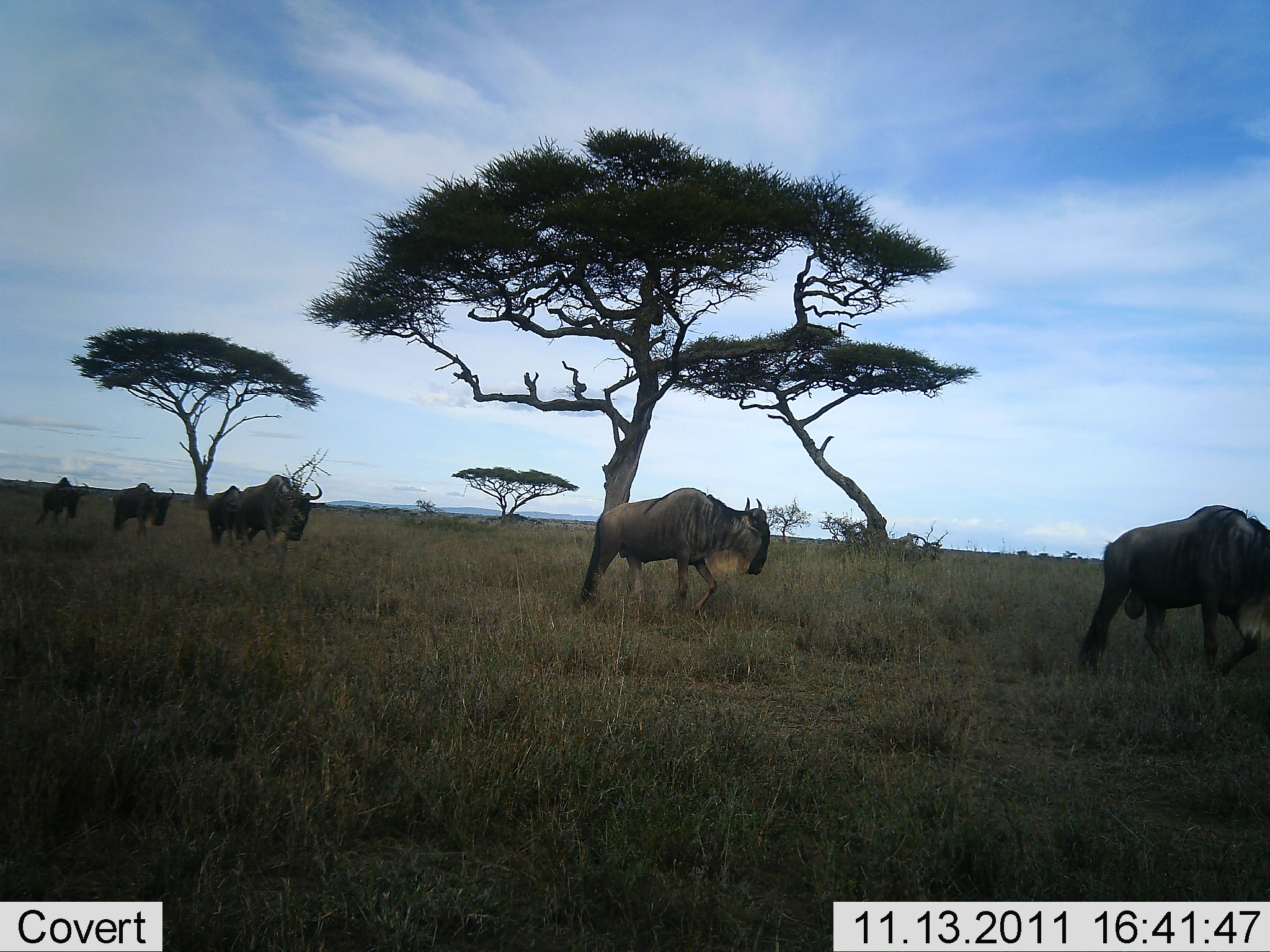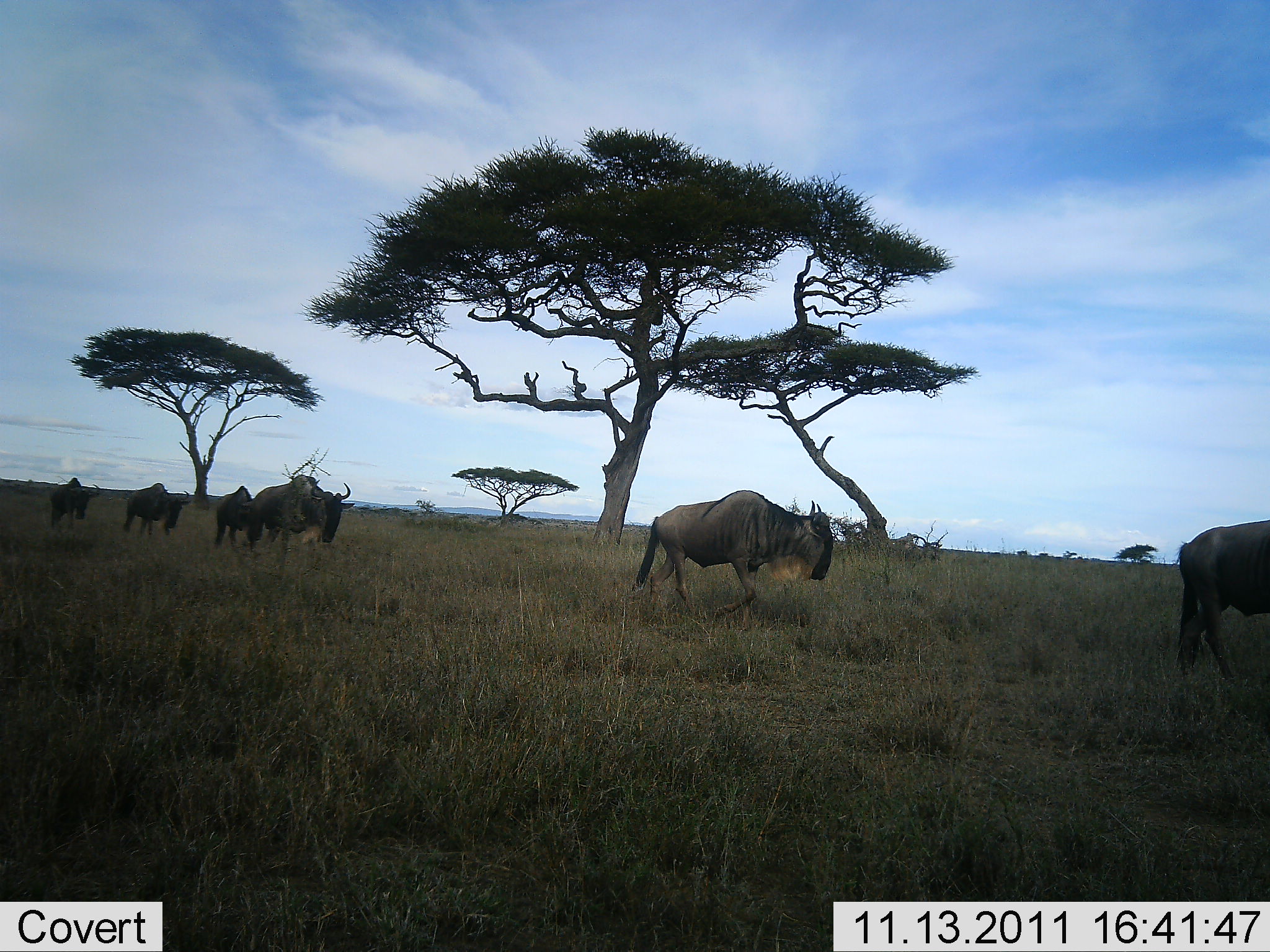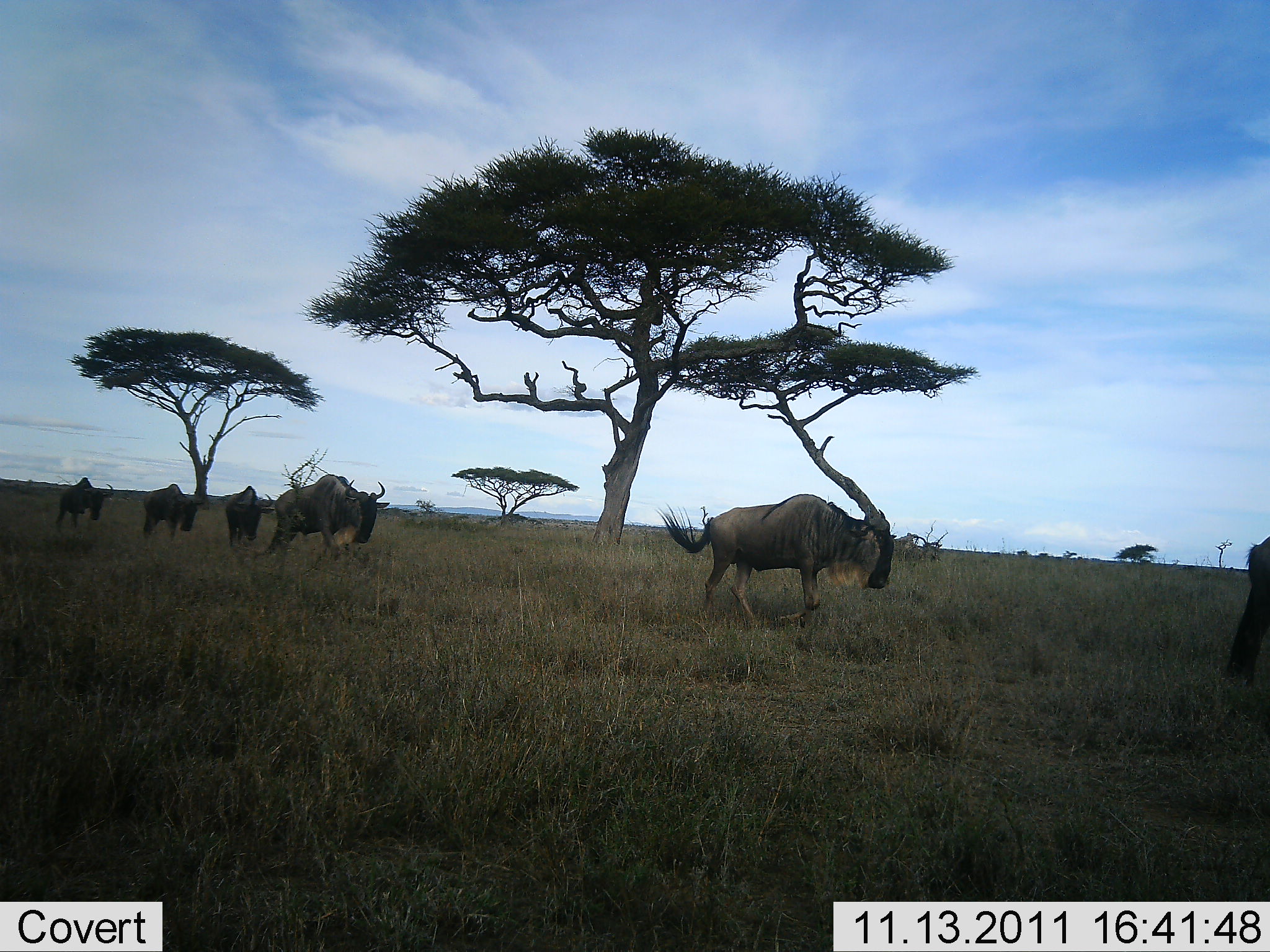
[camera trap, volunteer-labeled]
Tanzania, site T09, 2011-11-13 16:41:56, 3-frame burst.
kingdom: Animalia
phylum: Chordata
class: Mammalia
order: Artiodactyla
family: Bovidae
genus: Connochaetes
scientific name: Connochaetes taurinus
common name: blue wildebeest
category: wildebeest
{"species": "wildebeest (blue wildebeest) (Connochaetes taurinus)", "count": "6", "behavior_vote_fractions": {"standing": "0%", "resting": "0%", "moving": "100%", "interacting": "0%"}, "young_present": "0%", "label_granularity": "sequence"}